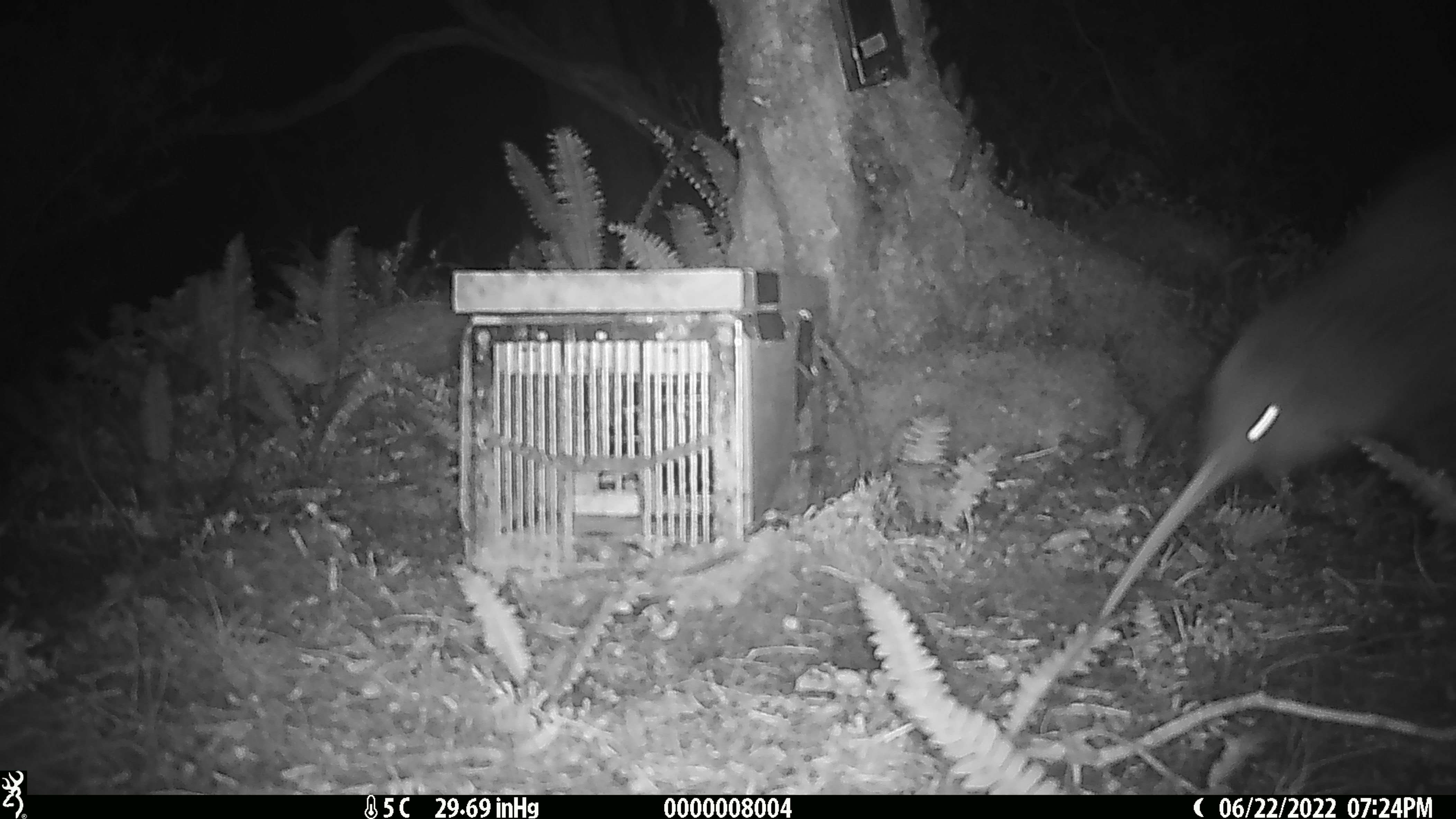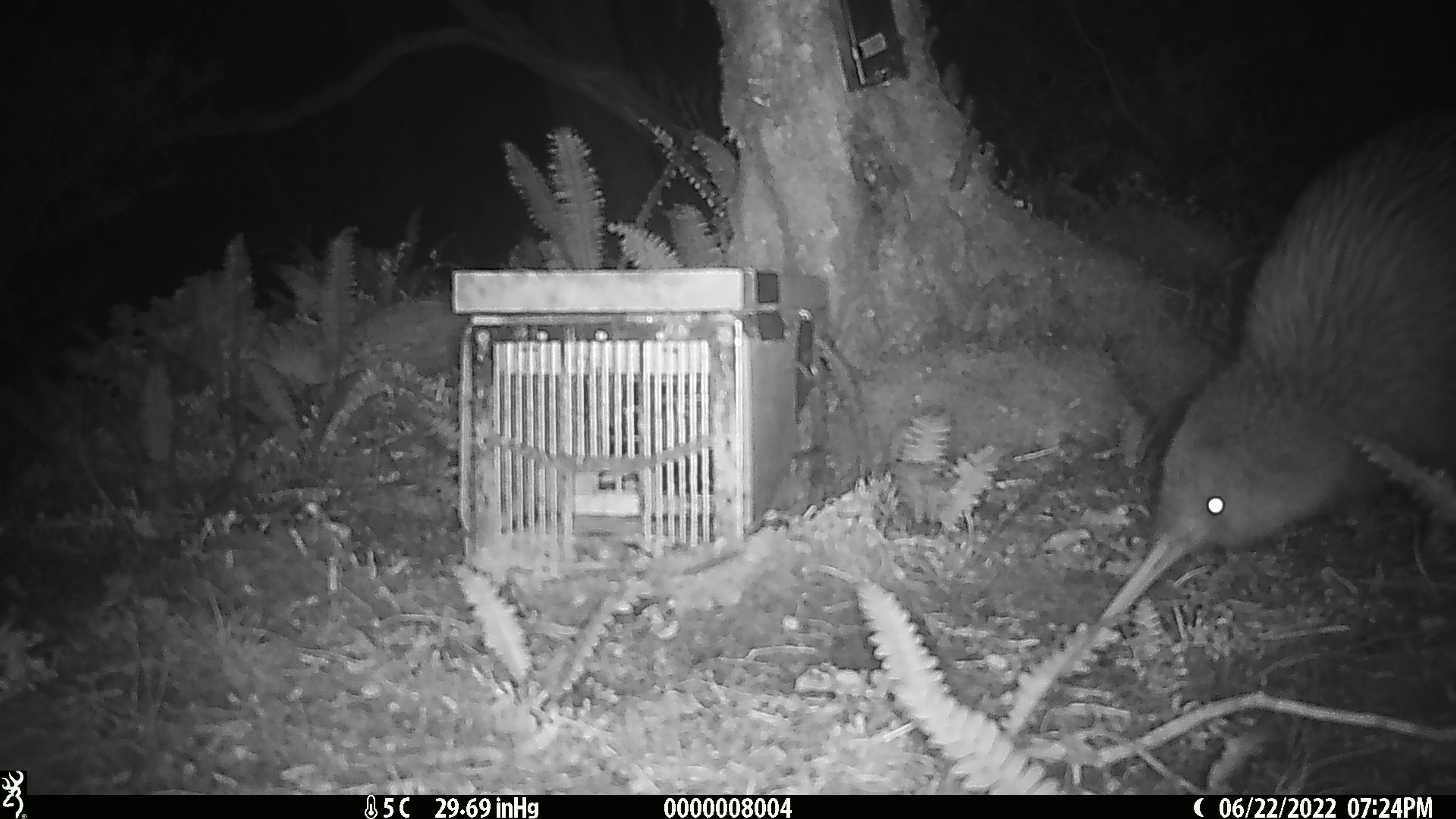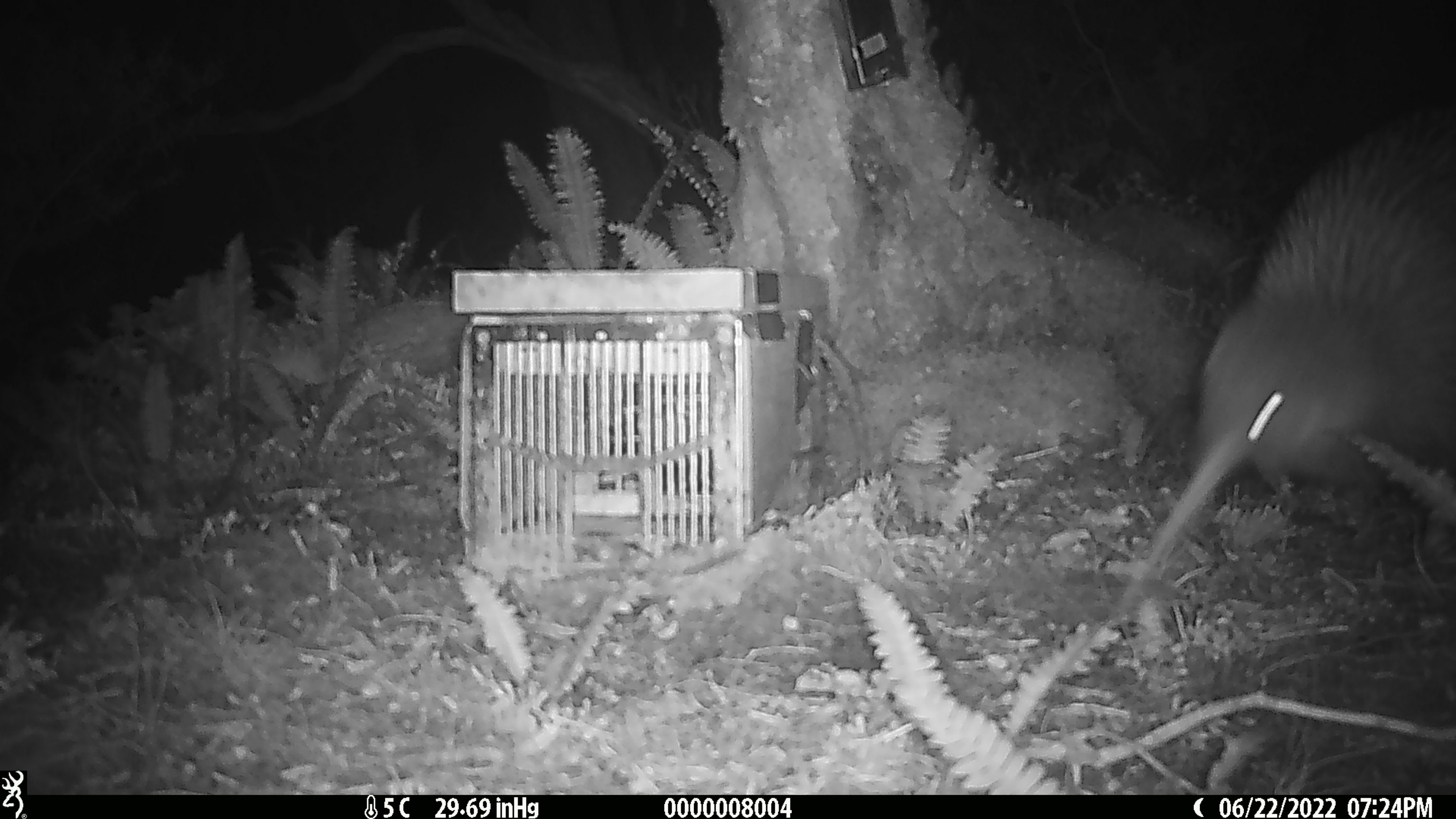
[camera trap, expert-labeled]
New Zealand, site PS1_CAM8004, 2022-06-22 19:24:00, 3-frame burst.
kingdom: Animalia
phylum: Chordata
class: Aves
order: Apterygiformes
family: Apterygidae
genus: Apteryx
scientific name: Apteryx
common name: kiwi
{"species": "kiwi (Apteryx)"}